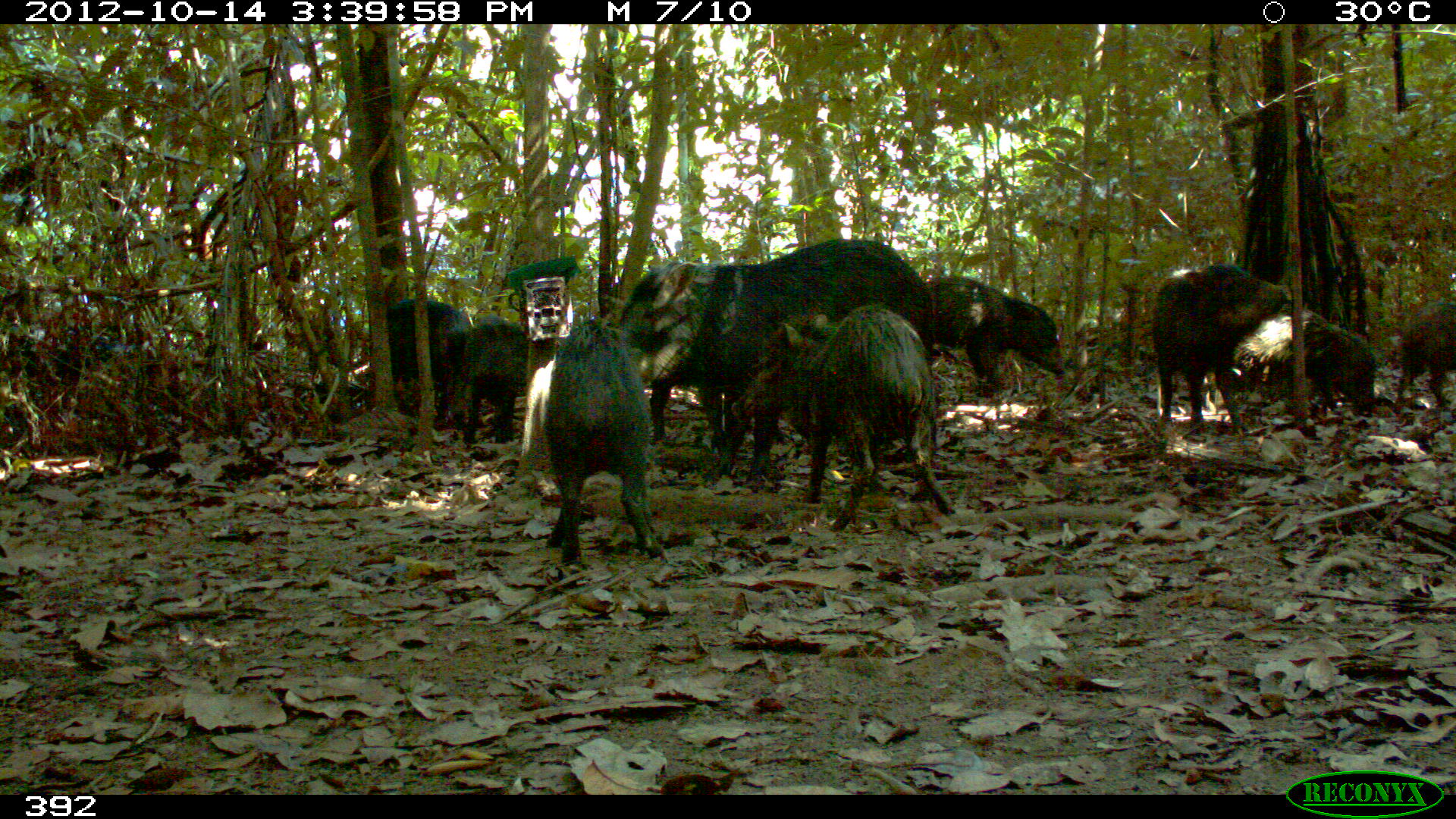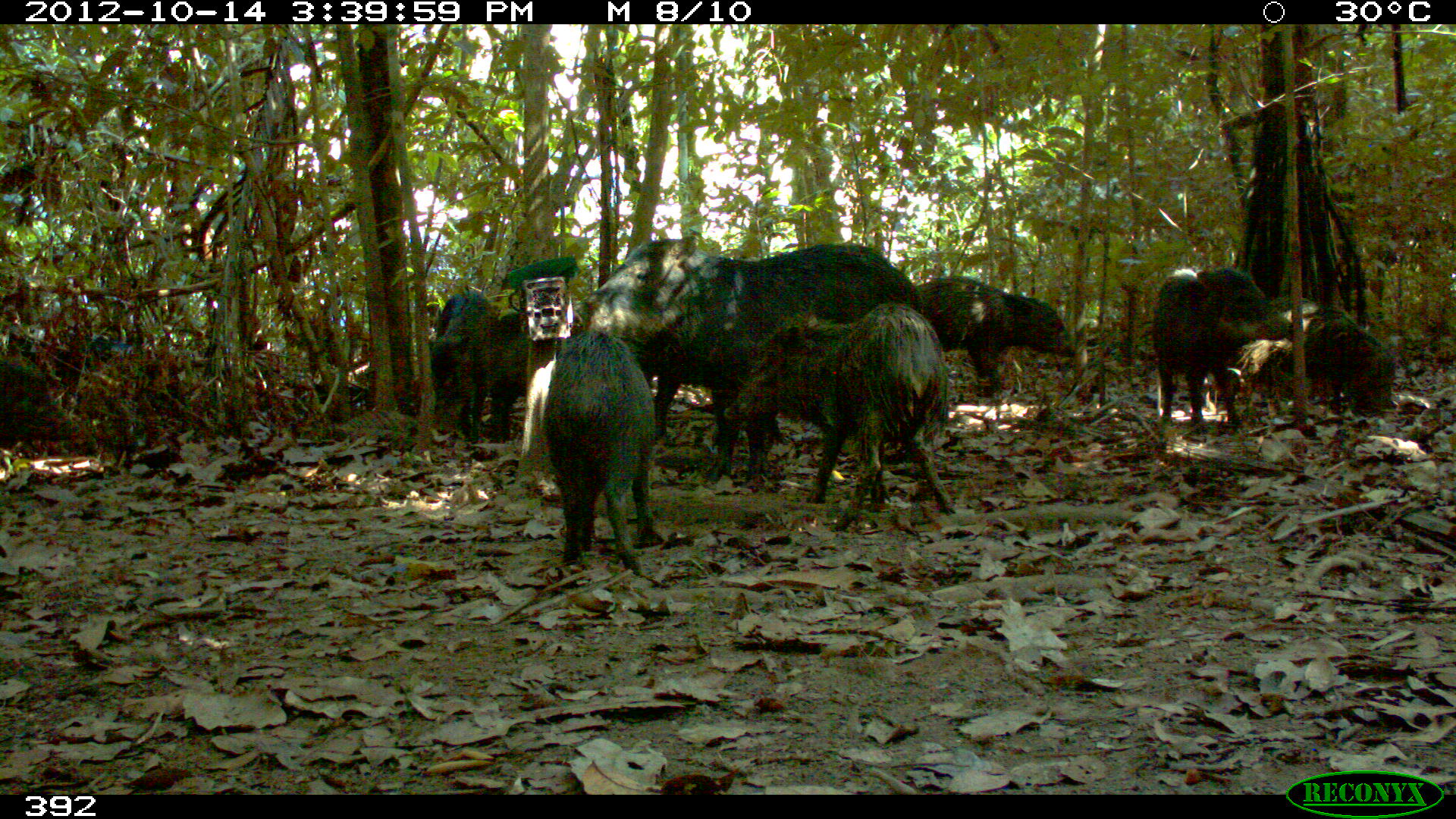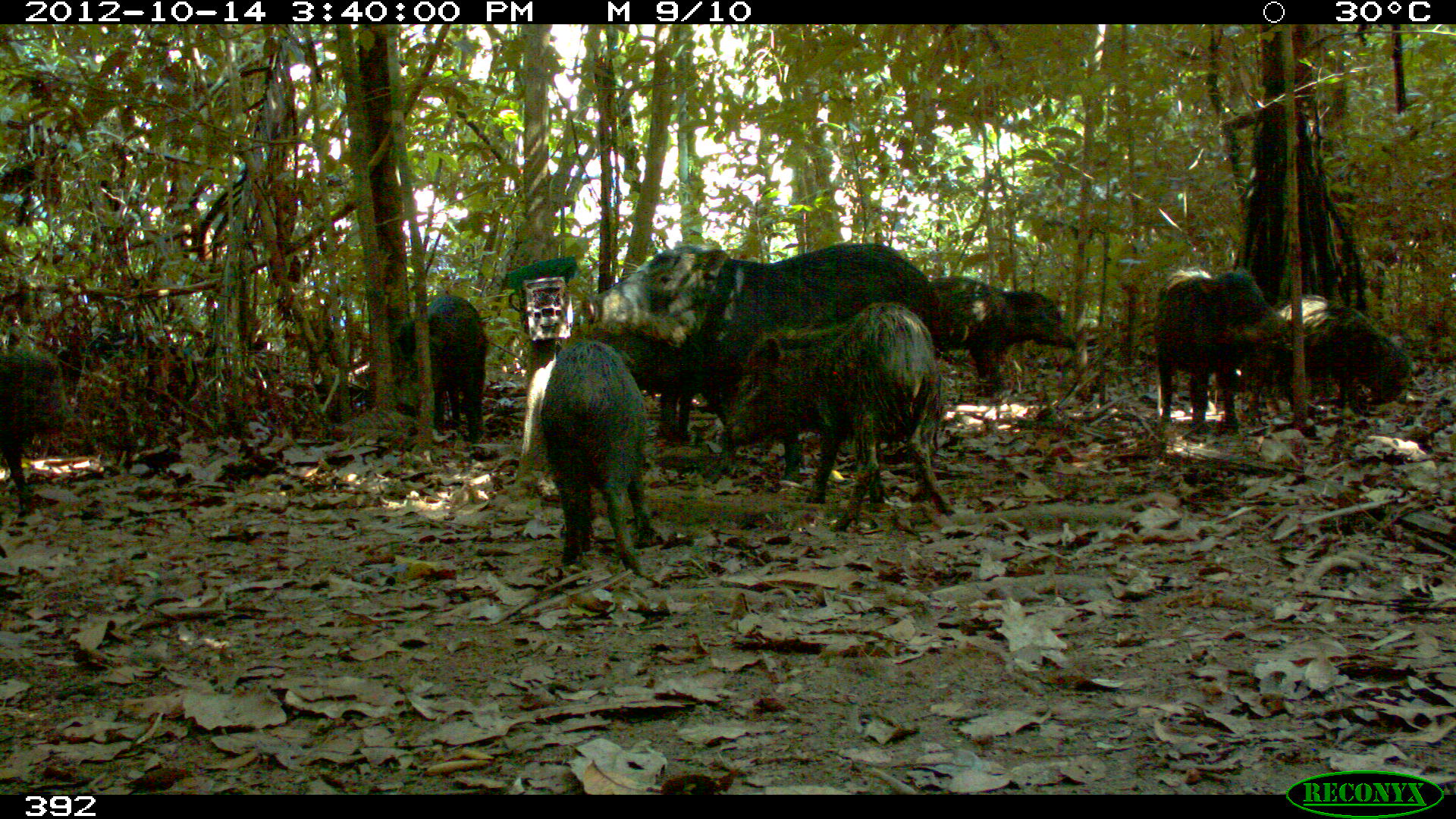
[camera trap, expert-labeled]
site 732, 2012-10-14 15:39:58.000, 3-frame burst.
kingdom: Animalia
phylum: Chordata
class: Mammalia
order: Artiodactyla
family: Tayassuidae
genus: Tayassu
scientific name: Tayassu pecari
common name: white-lipped peccary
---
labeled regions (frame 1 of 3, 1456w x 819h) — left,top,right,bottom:
tayassu pecari: 616,238,930,462; 730,309,957,530; 524,315,663,567; 1150,262,1292,431; 914,274,1065,398; 1237,308,1377,414; 647,321,740,452; 386,297,471,414; 462,311,524,446; 1390,298,1456,410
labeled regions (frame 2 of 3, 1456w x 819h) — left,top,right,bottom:
tayassu pecari: 575,233,921,486; 724,308,957,529; 542,329,663,572; 1152,264,1293,433; 914,277,1077,396; 1239,295,1399,414; 426,288,497,444; 484,313,530,442